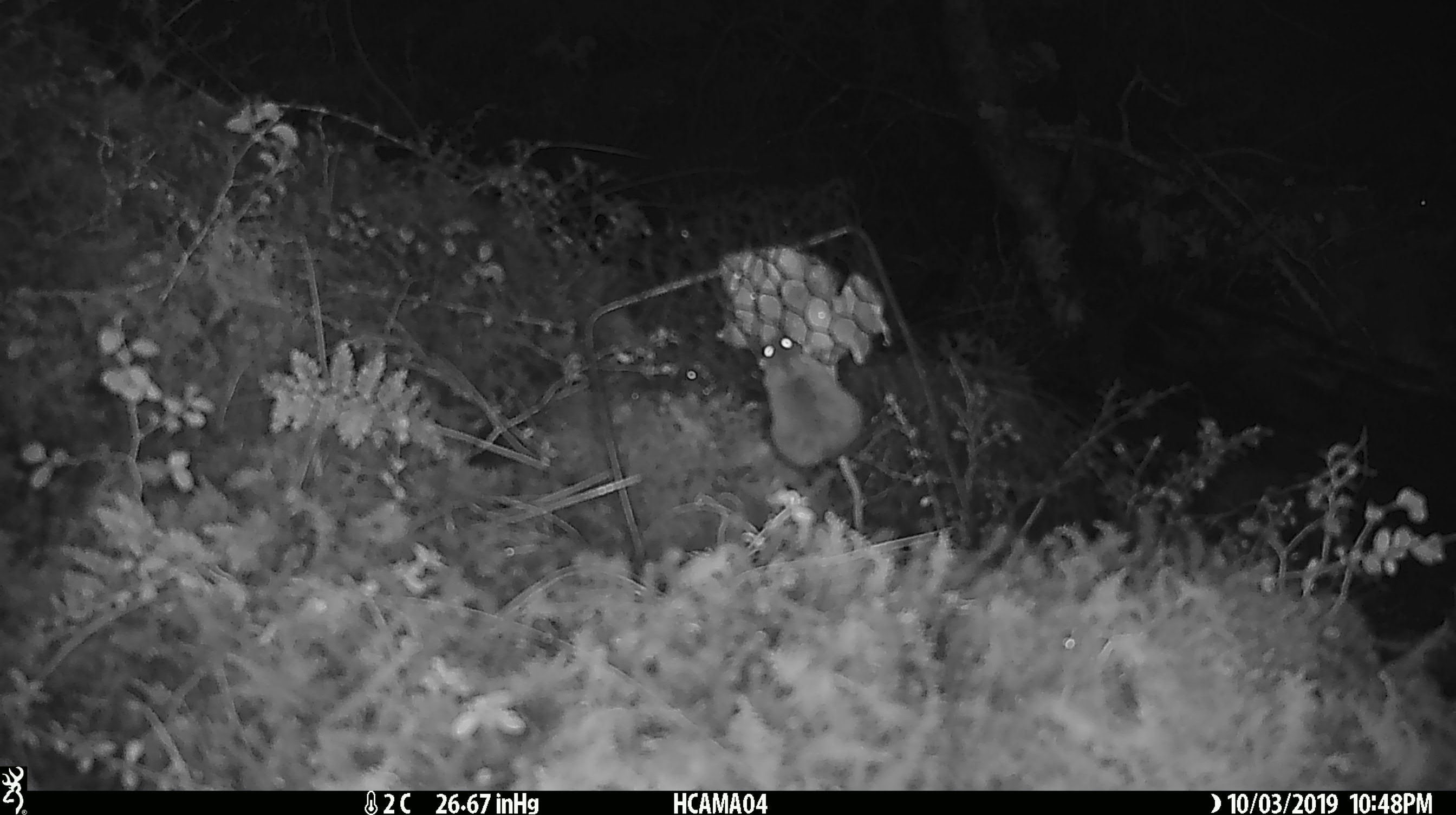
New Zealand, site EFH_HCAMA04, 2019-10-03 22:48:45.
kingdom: Animalia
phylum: Chordata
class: Mammalia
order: Rodentia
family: Muridae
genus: Mus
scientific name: Mus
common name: mouse